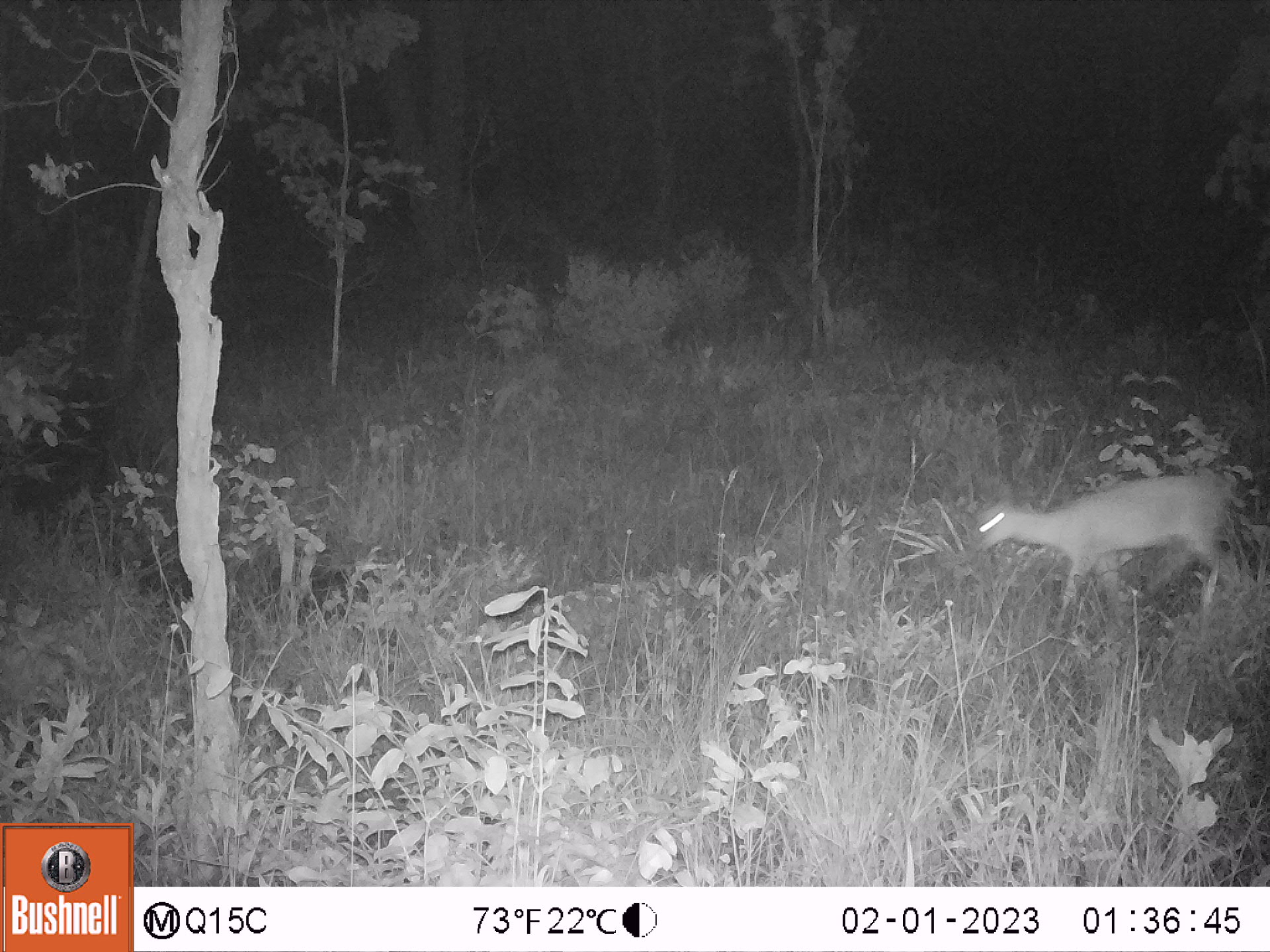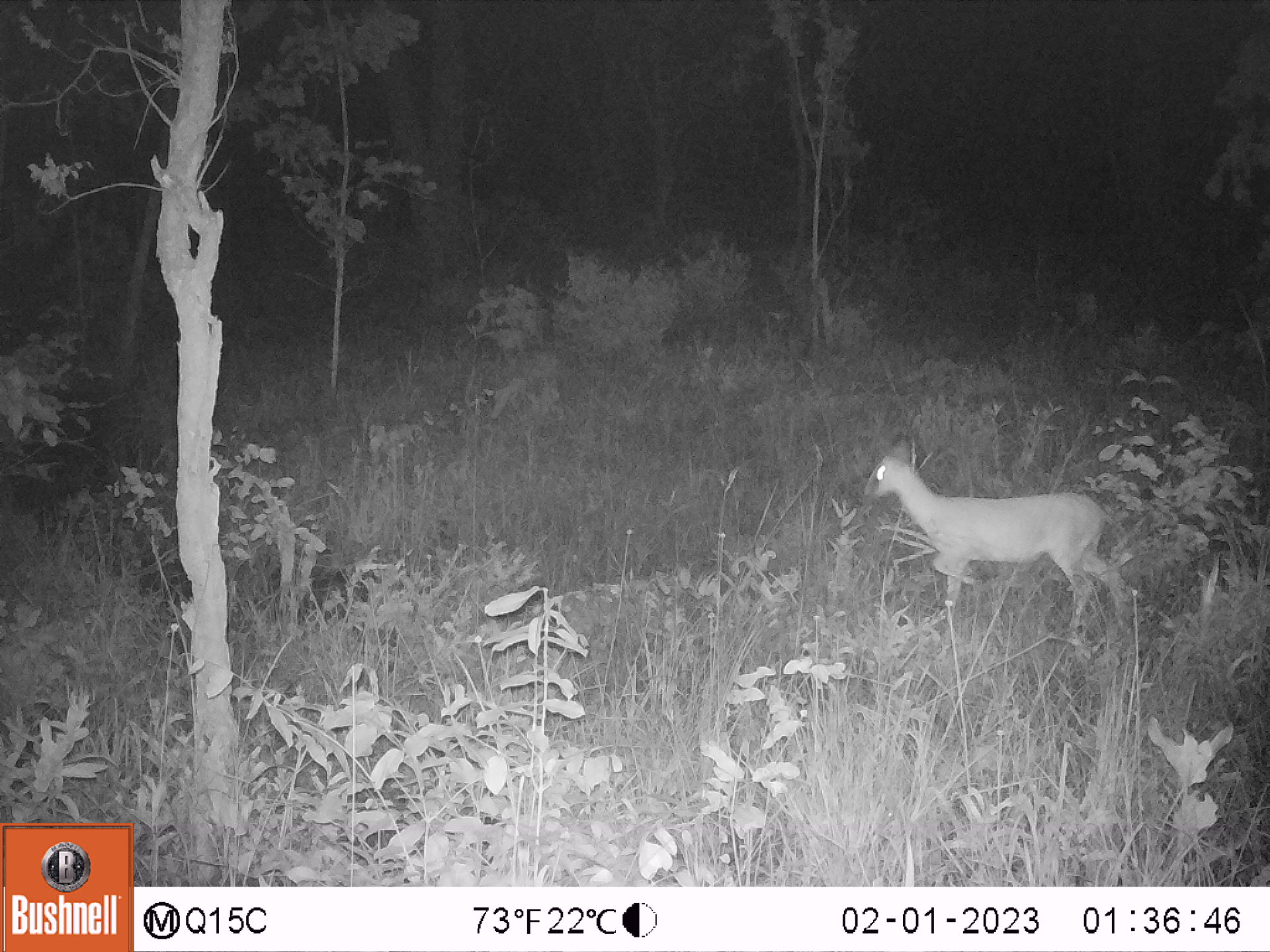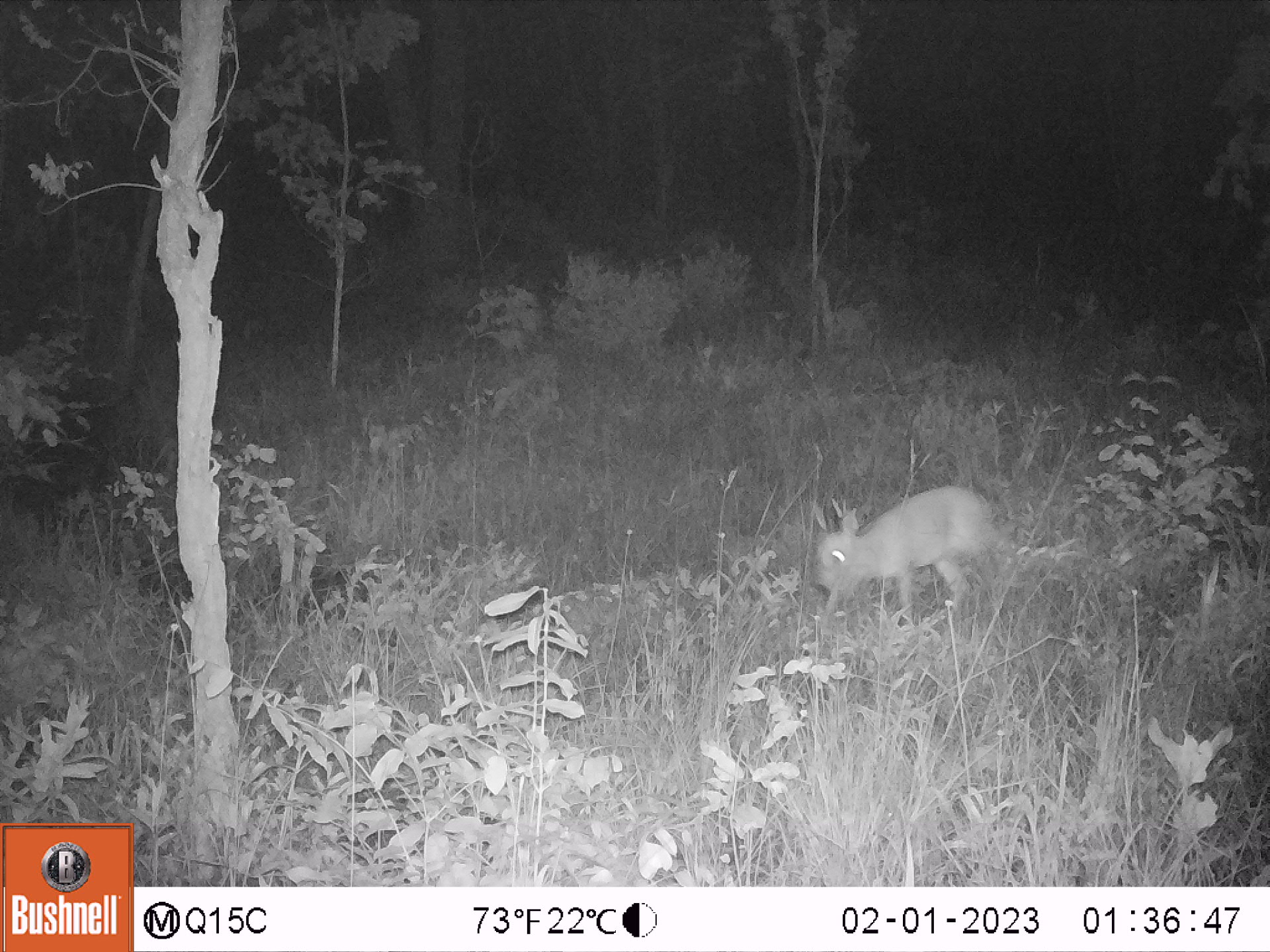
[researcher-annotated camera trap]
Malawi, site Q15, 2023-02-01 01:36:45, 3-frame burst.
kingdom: Animalia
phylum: Chordata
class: Mammalia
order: Artiodactyla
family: Bovidae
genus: Sylvicapra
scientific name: Sylvicapra grimmia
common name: common duiker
Common duiker (Sylvicapra grimmia), count 1.